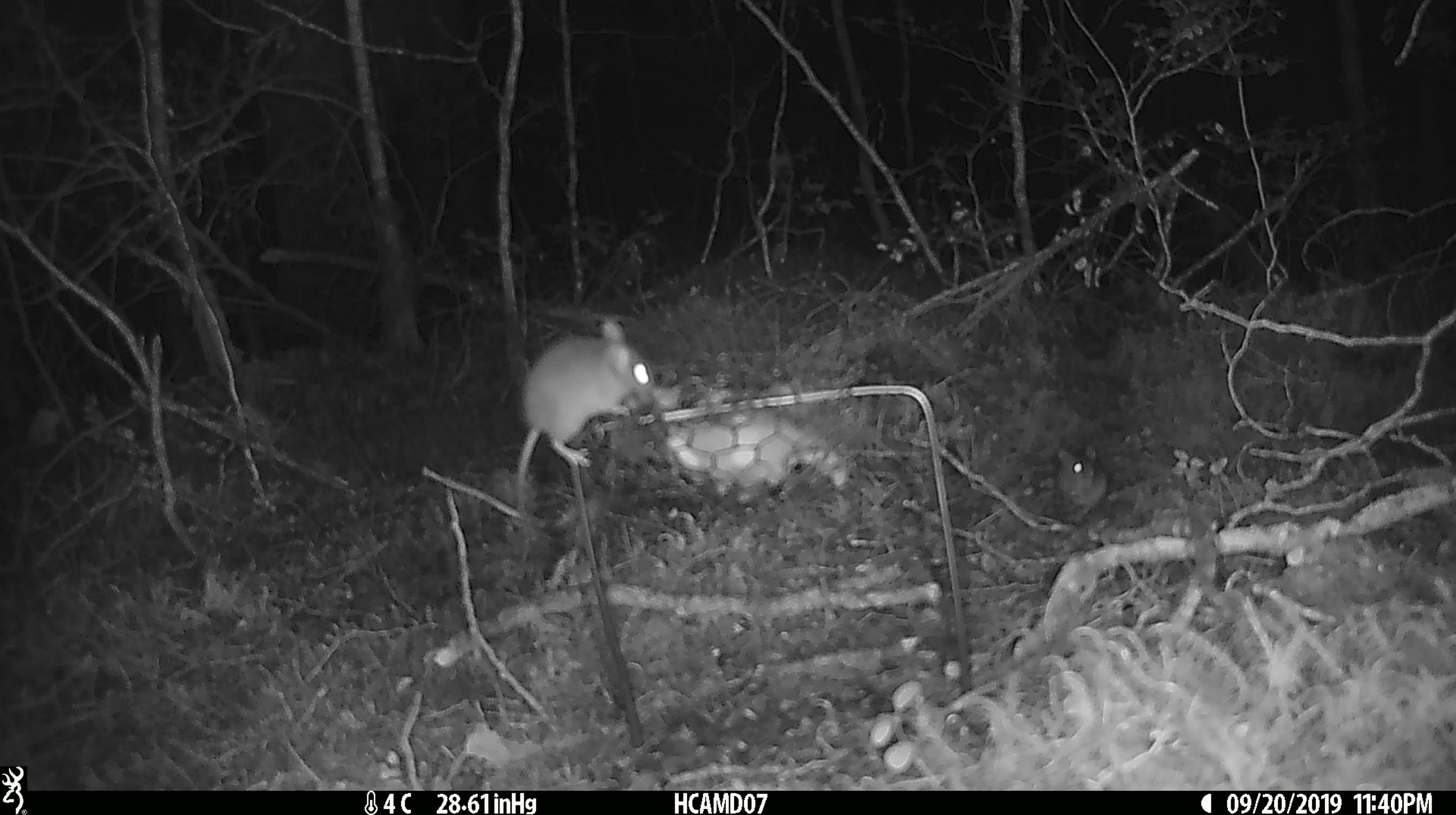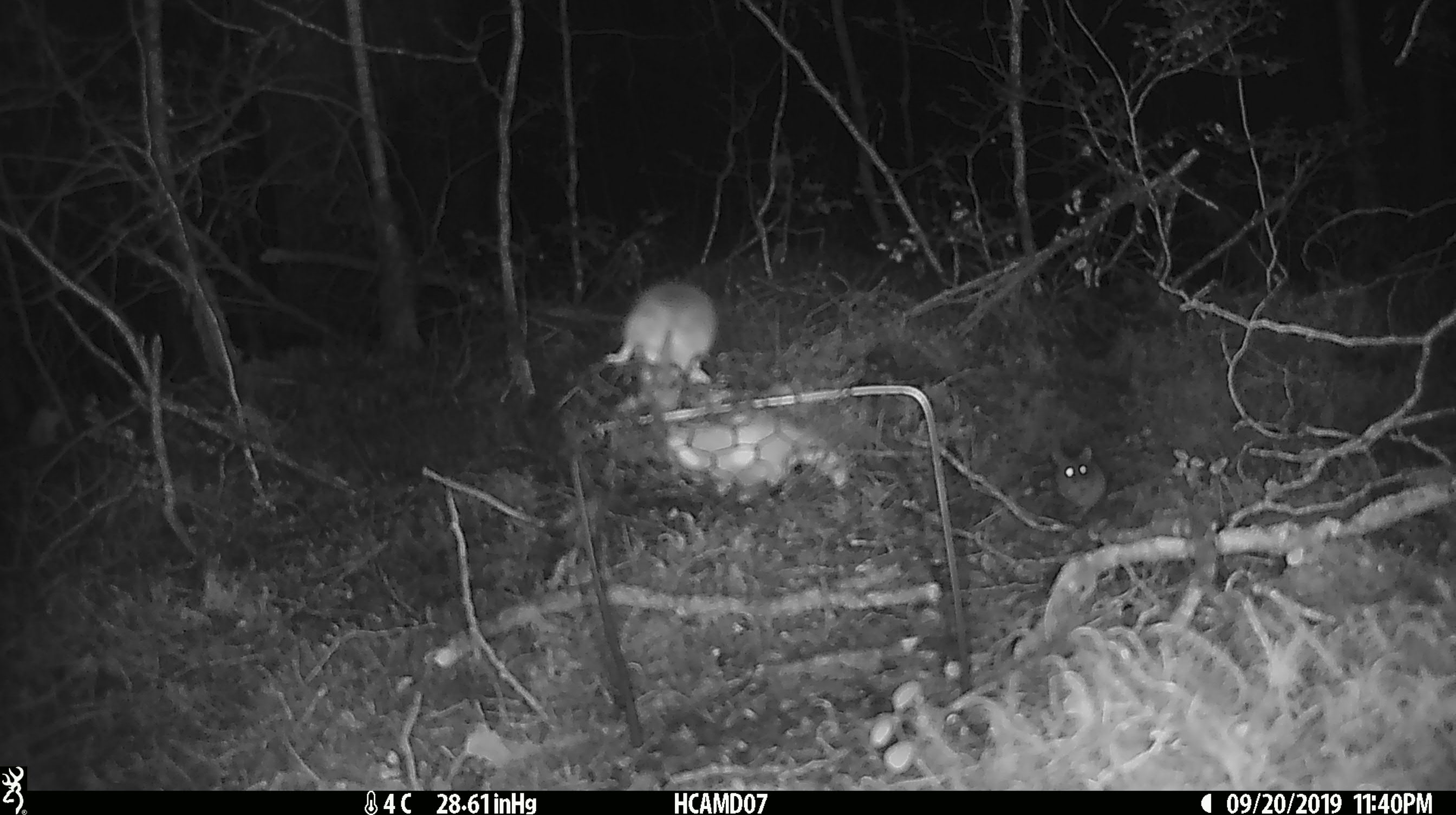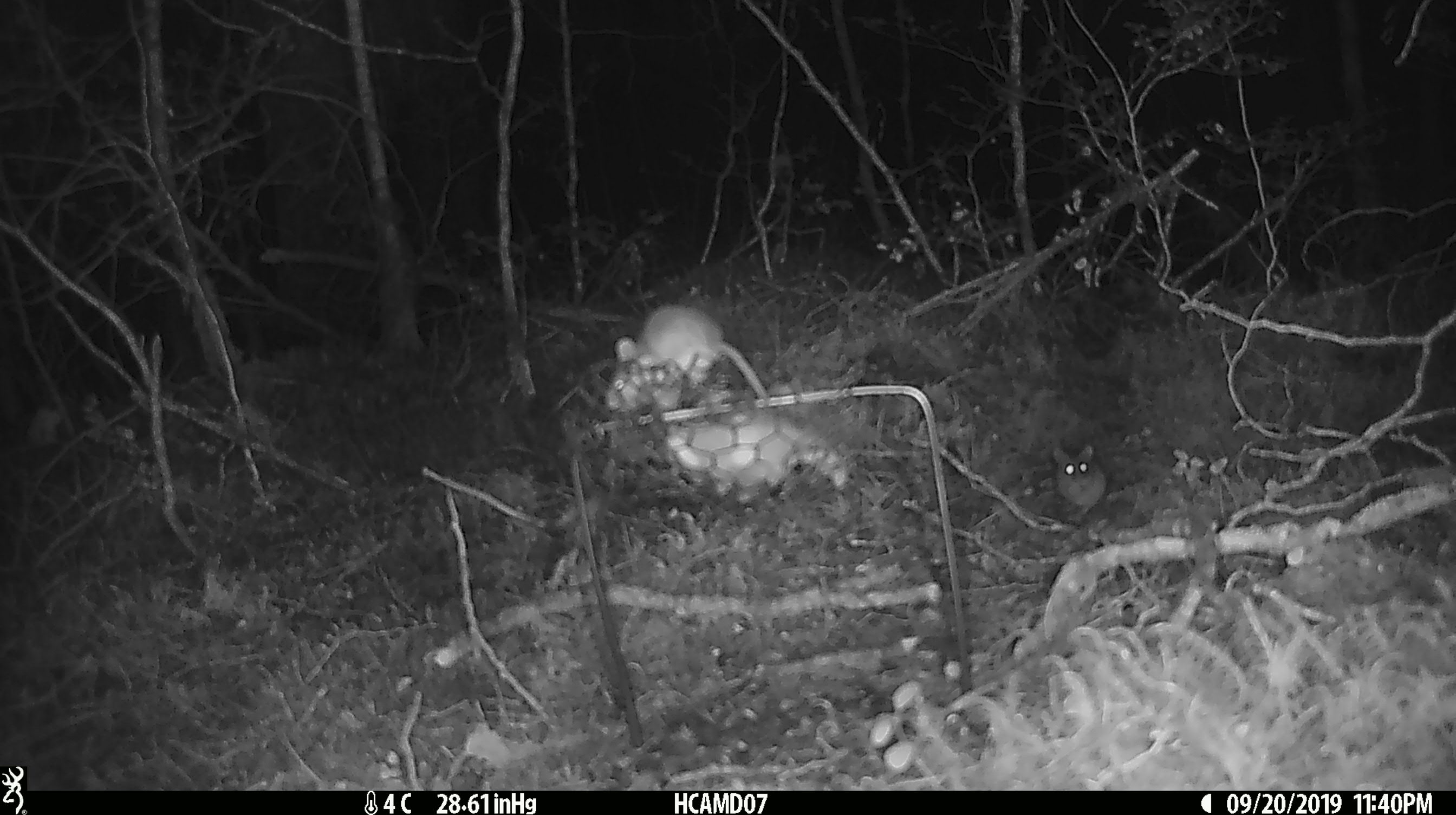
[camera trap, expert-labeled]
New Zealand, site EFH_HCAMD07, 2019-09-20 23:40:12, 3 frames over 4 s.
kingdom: Animalia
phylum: Chordata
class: Mammalia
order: Rodentia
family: Muridae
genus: Mus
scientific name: Mus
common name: mouse